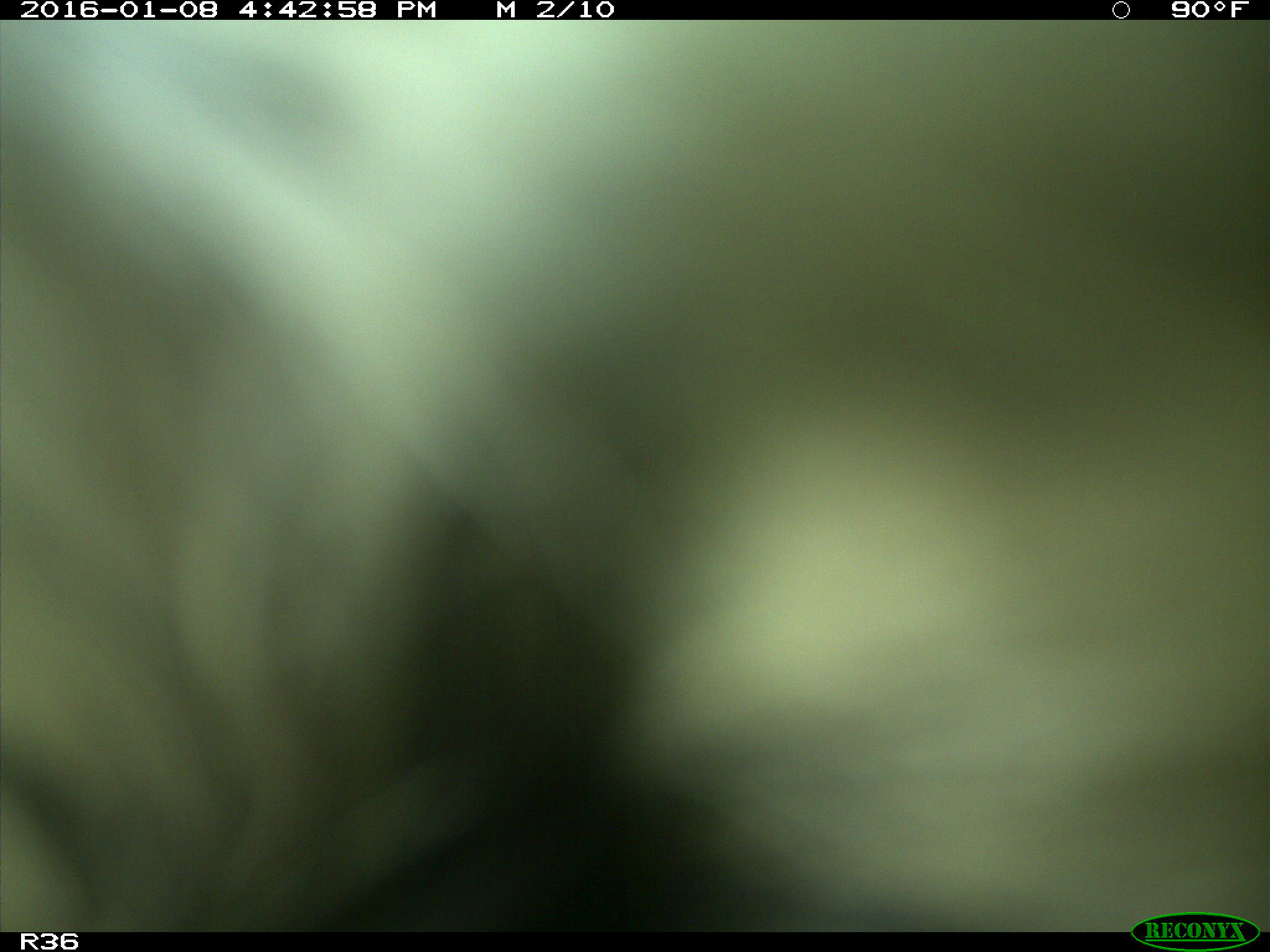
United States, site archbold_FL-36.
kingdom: Animalia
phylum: Chordata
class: Mammalia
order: Artiodactyla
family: Bovidae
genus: Bos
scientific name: Bos taurus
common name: domestic cow